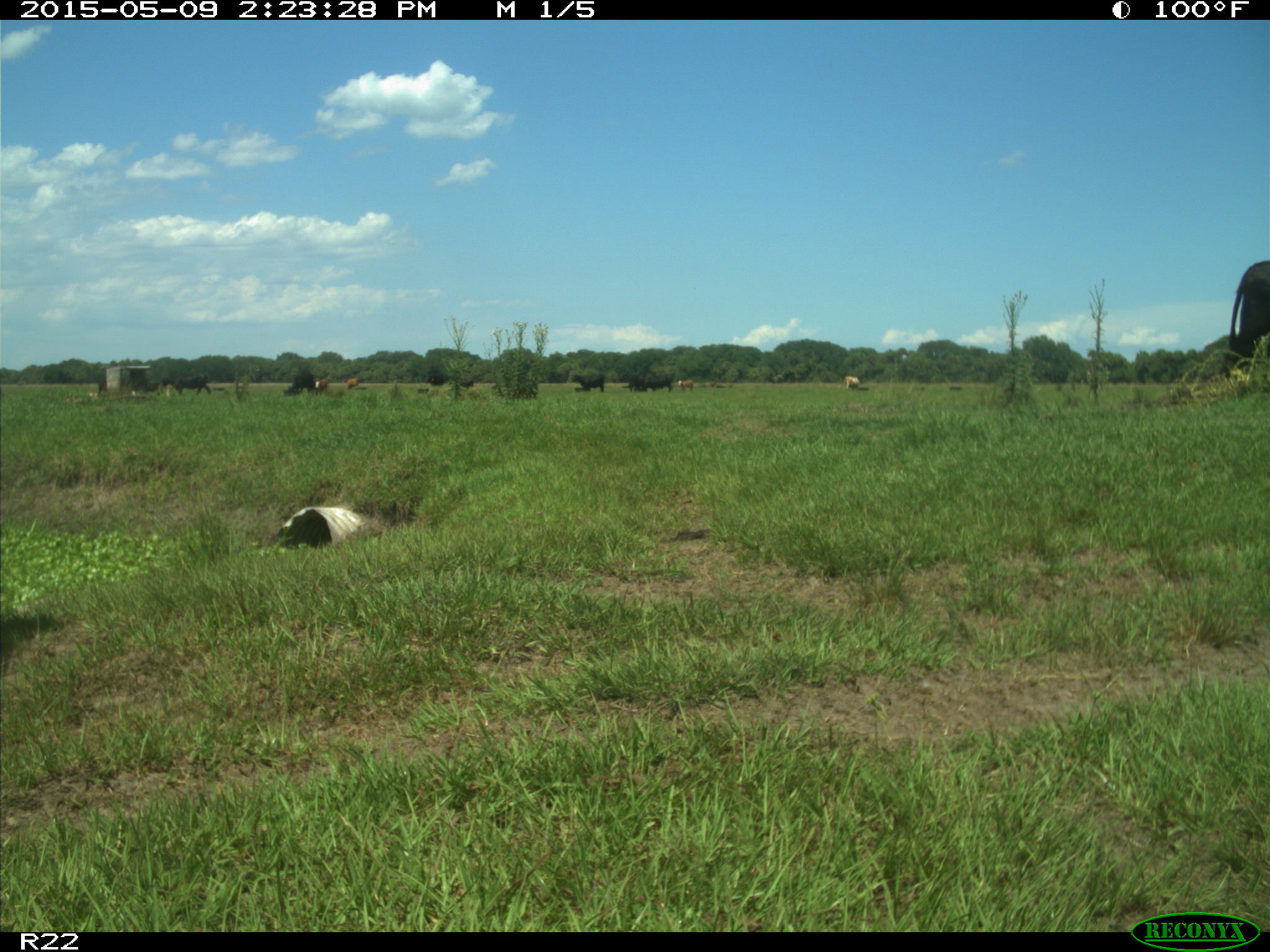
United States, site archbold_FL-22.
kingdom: Animalia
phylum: Chordata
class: Mammalia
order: Artiodactyla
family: Bovidae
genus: Bos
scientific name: Bos taurus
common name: domestic cow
Bos taurus (domestic cow).